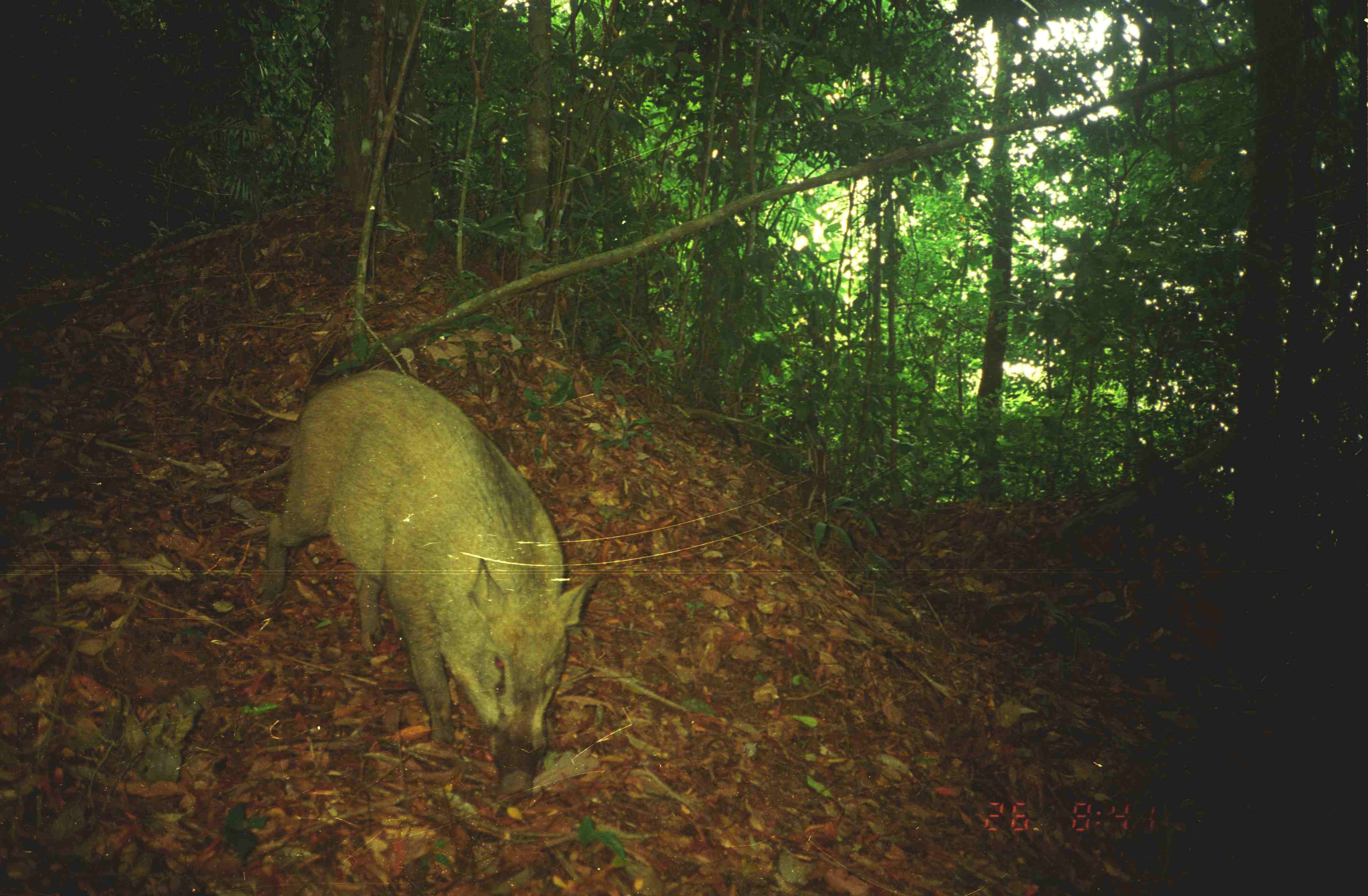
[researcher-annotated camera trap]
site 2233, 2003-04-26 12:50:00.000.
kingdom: Animalia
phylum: Chordata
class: Mammalia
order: Artiodactyla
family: Suidae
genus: Sus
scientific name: Sus scrofa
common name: wild boar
Sus scrofa (wild boar), count 1.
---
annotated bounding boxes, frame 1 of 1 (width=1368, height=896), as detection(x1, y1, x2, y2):
sus scrofa: detection(255, 365, 608, 807)